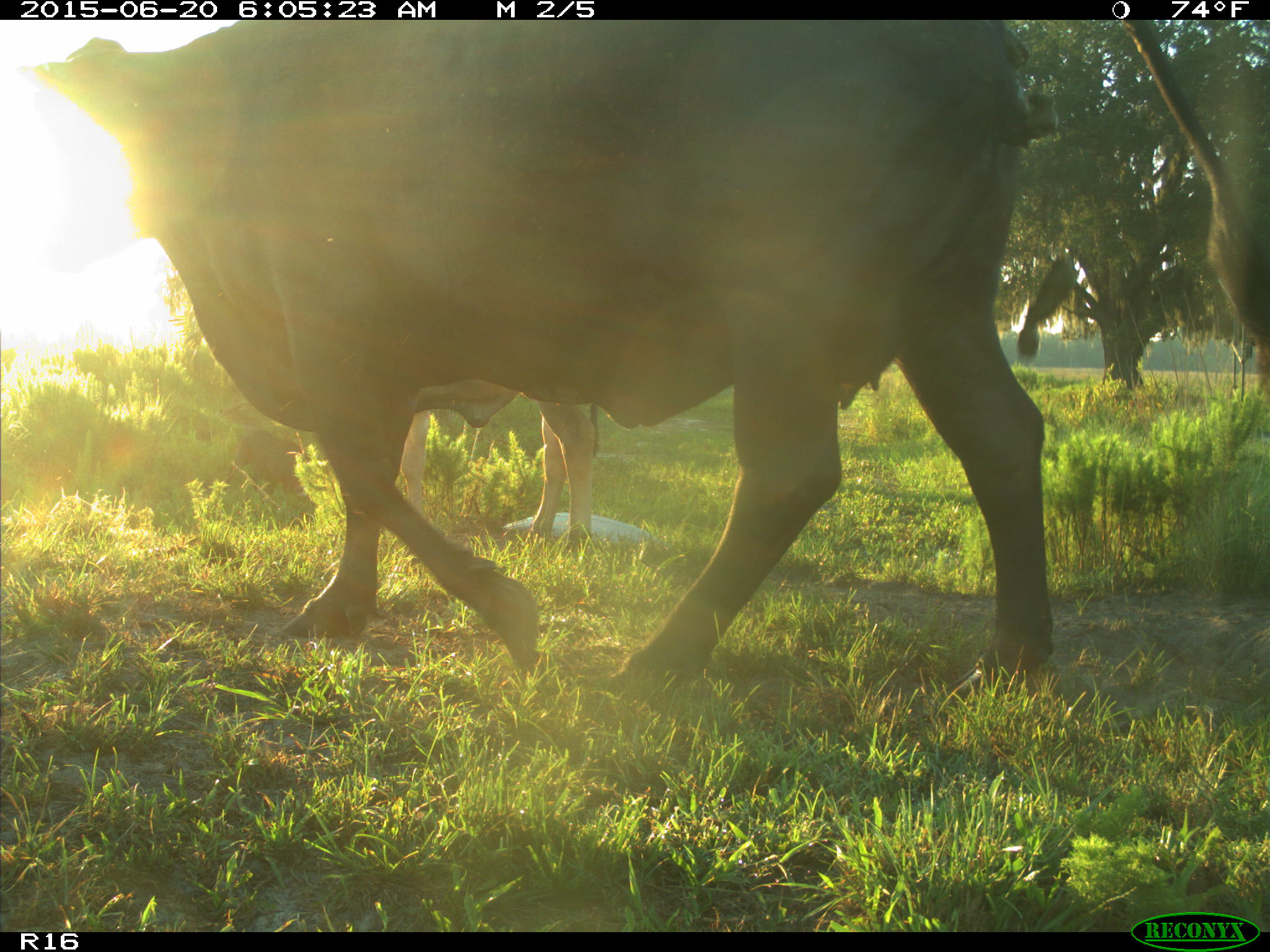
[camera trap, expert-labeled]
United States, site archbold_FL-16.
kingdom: Animalia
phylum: Chordata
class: Mammalia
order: Artiodactyla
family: Suidae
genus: Sus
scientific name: Sus scrofa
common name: wild boar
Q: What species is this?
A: Sus scrofa (wild boar).